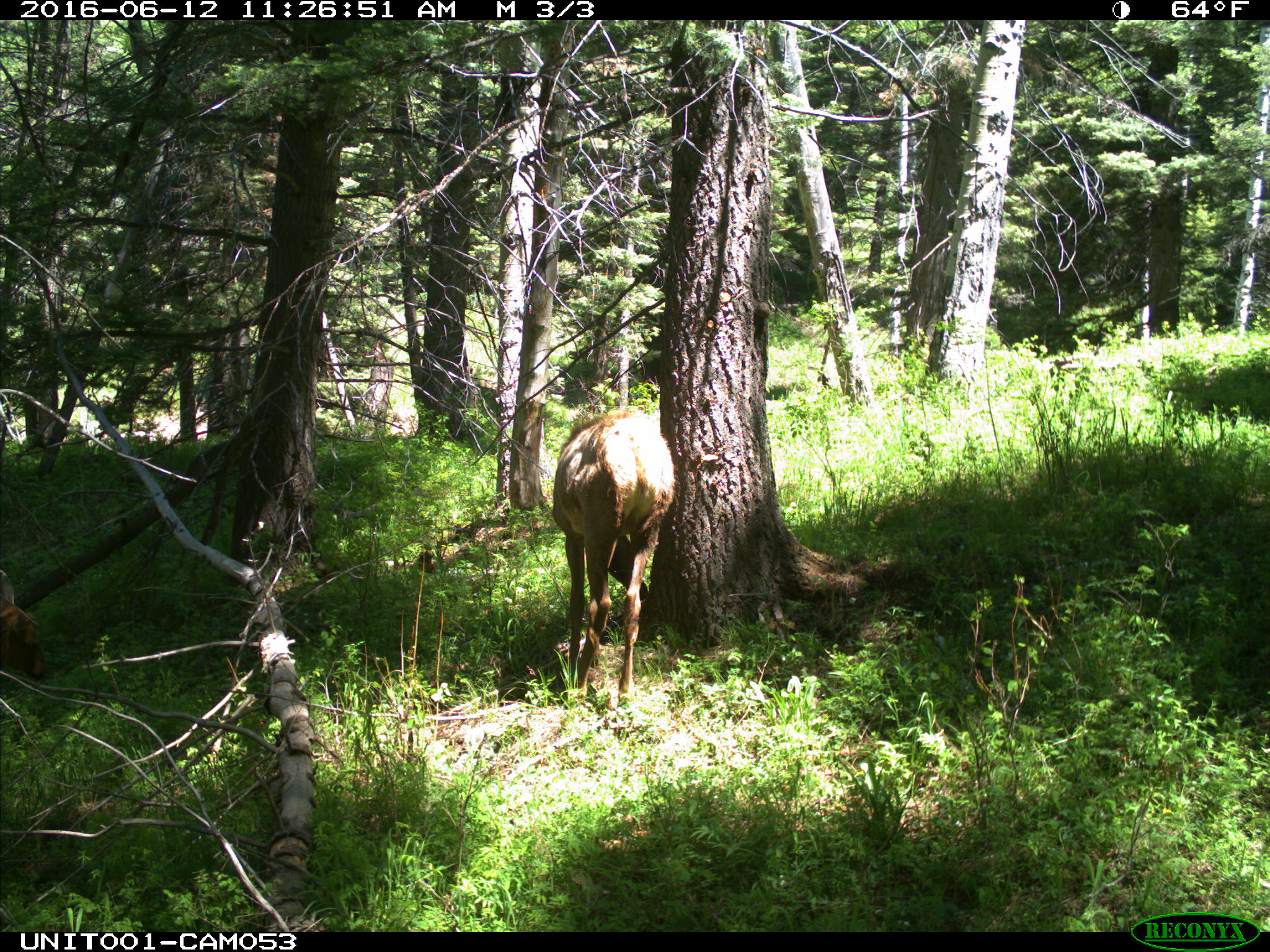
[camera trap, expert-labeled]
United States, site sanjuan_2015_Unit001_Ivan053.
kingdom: Animalia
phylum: Chordata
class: Mammalia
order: Artiodactyla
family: Cervidae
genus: Cervus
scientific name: Cervus elaphus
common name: red deer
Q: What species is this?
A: Cervus elaphus (red deer).